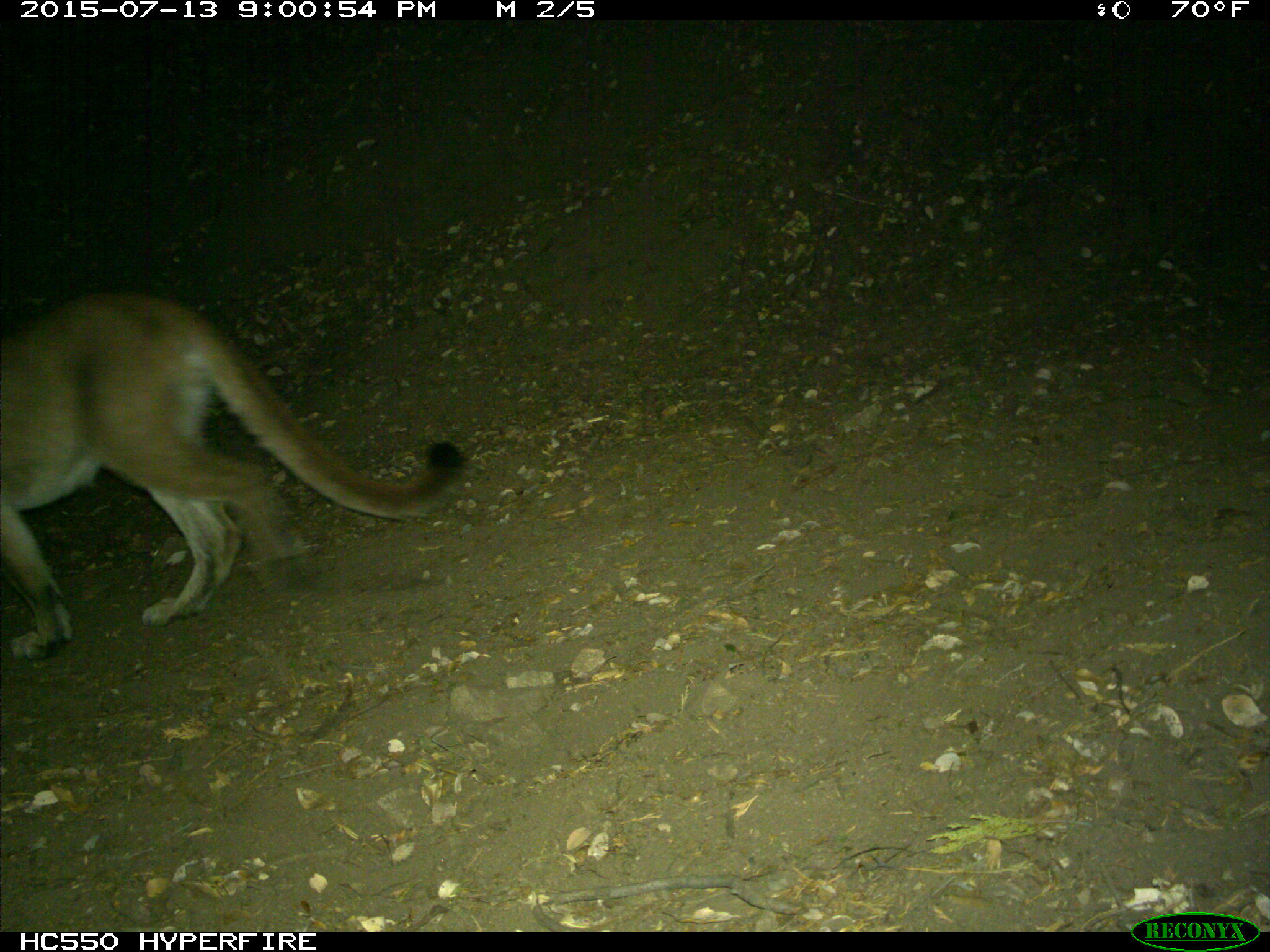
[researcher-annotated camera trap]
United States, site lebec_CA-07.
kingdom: Animalia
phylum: Chordata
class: Mammalia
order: Carnivora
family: Felidae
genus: Puma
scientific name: Puma concolor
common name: mountain lion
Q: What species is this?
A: Puma concolor (mountain lion).